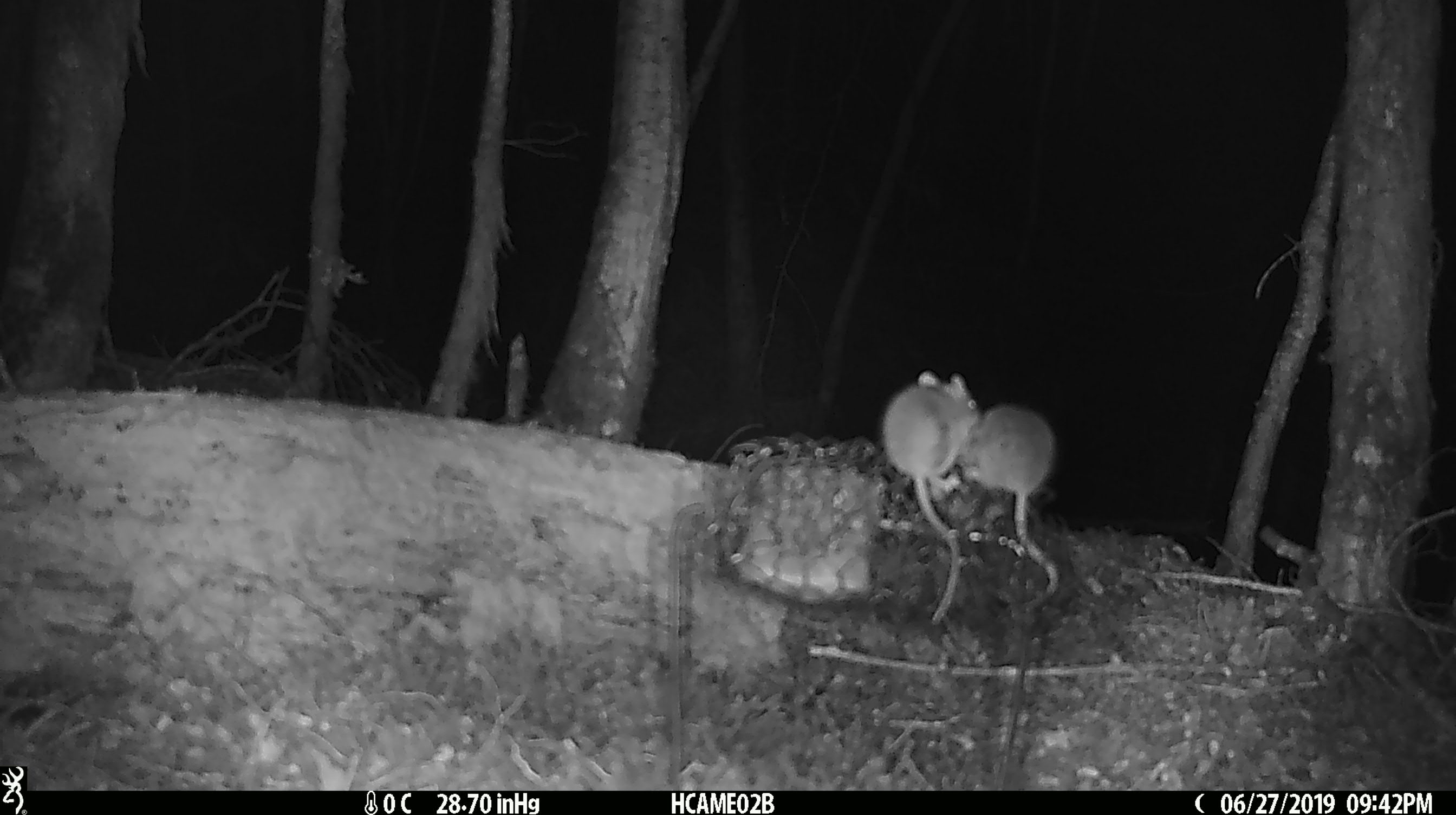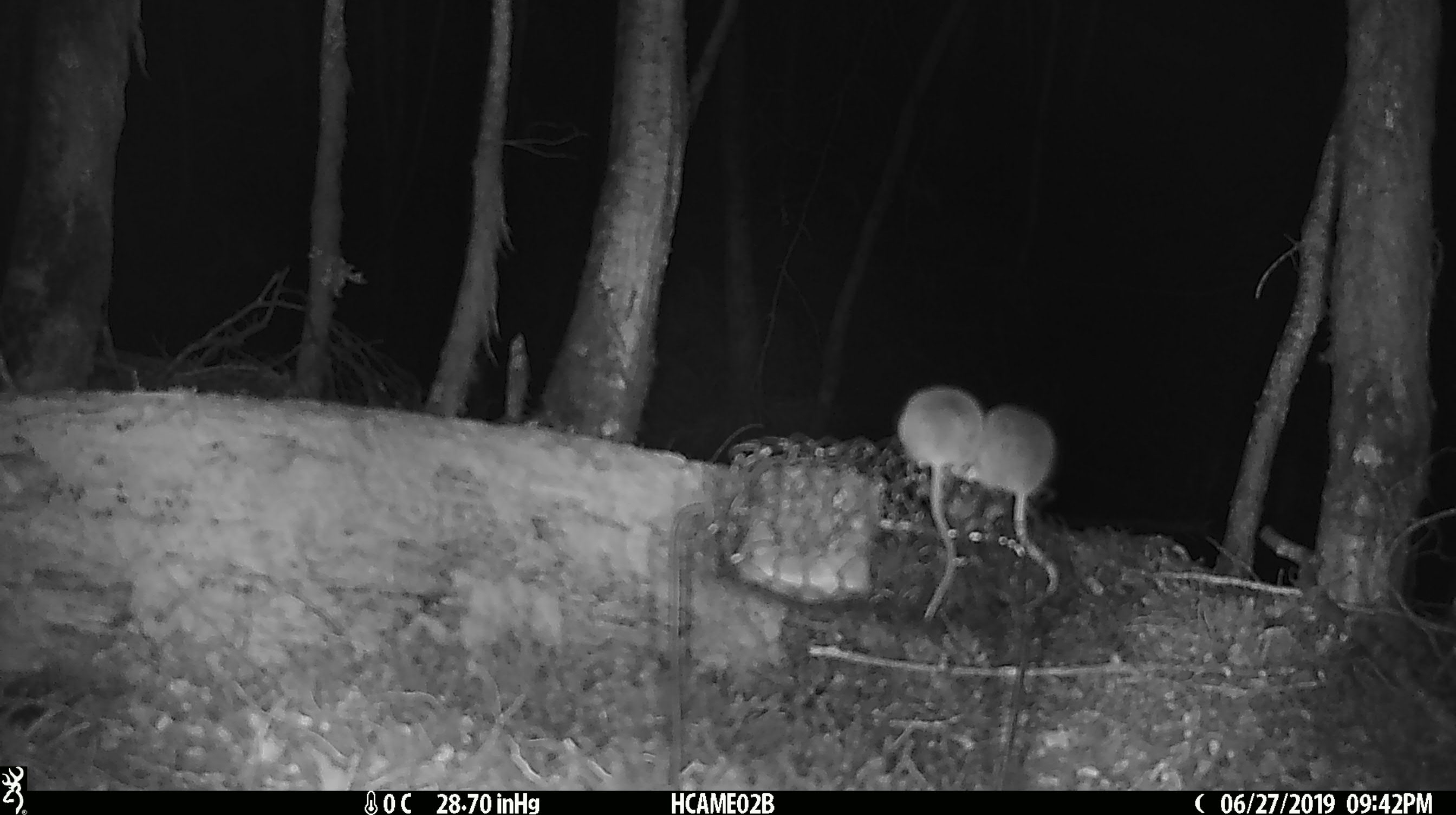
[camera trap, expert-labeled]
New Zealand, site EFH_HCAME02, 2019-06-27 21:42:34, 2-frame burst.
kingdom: Animalia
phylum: Chordata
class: Mammalia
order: Rodentia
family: Muridae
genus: Mus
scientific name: Mus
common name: mouse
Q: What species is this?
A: Mouse (Mus).